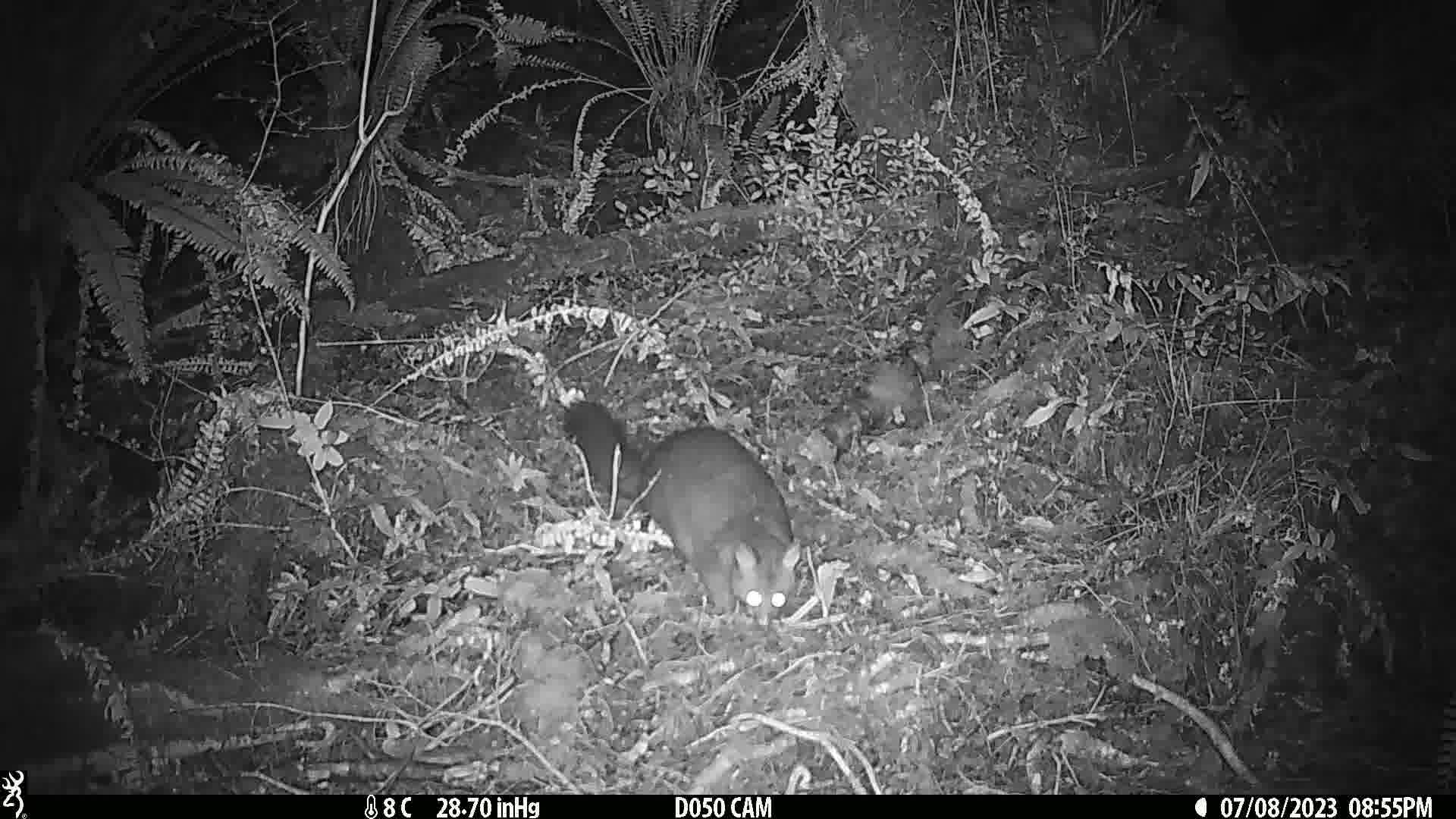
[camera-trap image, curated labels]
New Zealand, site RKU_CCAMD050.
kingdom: Animalia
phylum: Chordata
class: Mammalia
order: Diprotodontia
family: Phalangeridae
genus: Trichosurus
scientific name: Trichosurus vulpecula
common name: common brushtail possum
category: possum